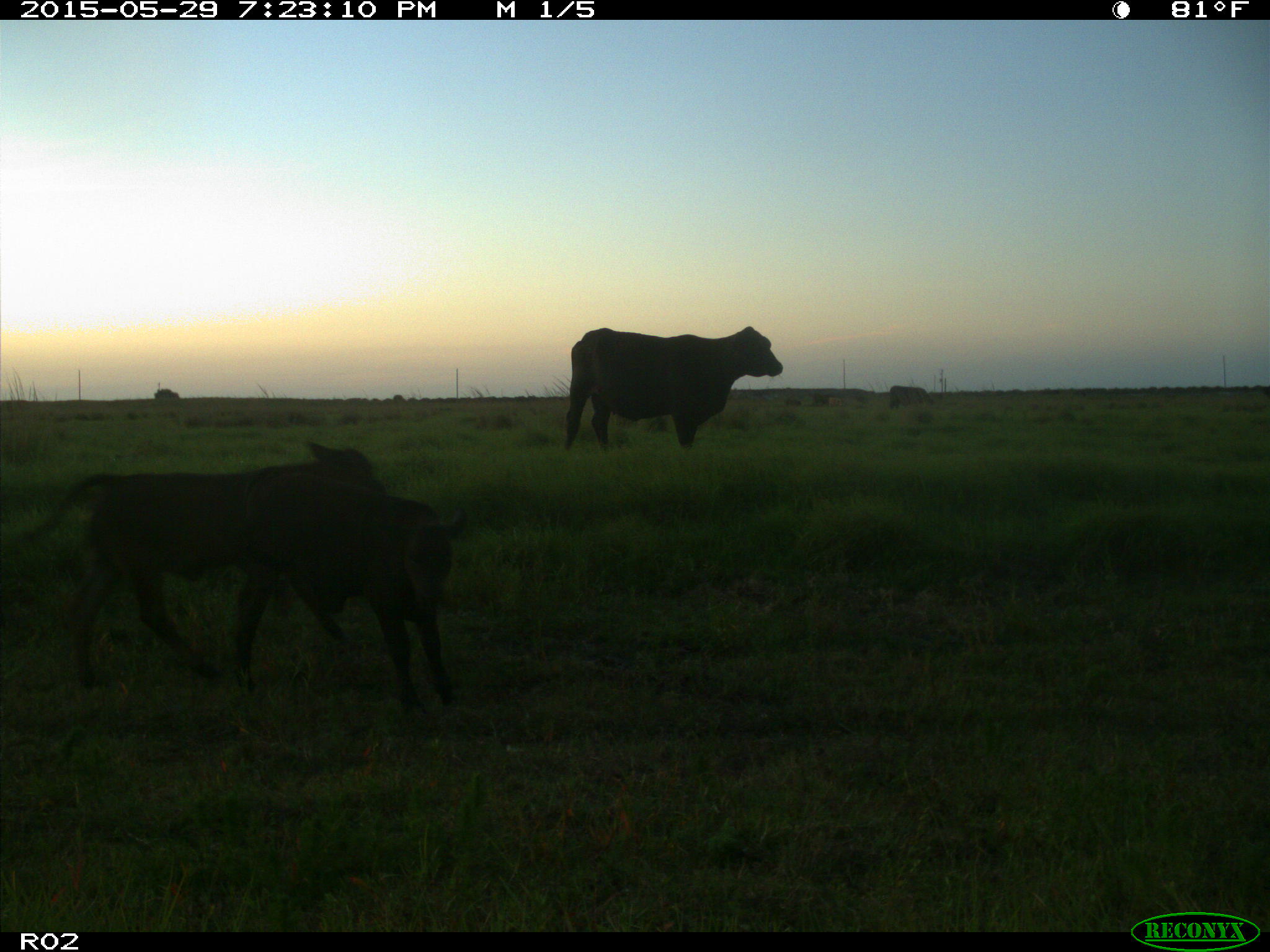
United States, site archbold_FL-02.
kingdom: Animalia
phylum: Chordata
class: Mammalia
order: Artiodactyla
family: Bovidae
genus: Bos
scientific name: Bos taurus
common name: domestic cow